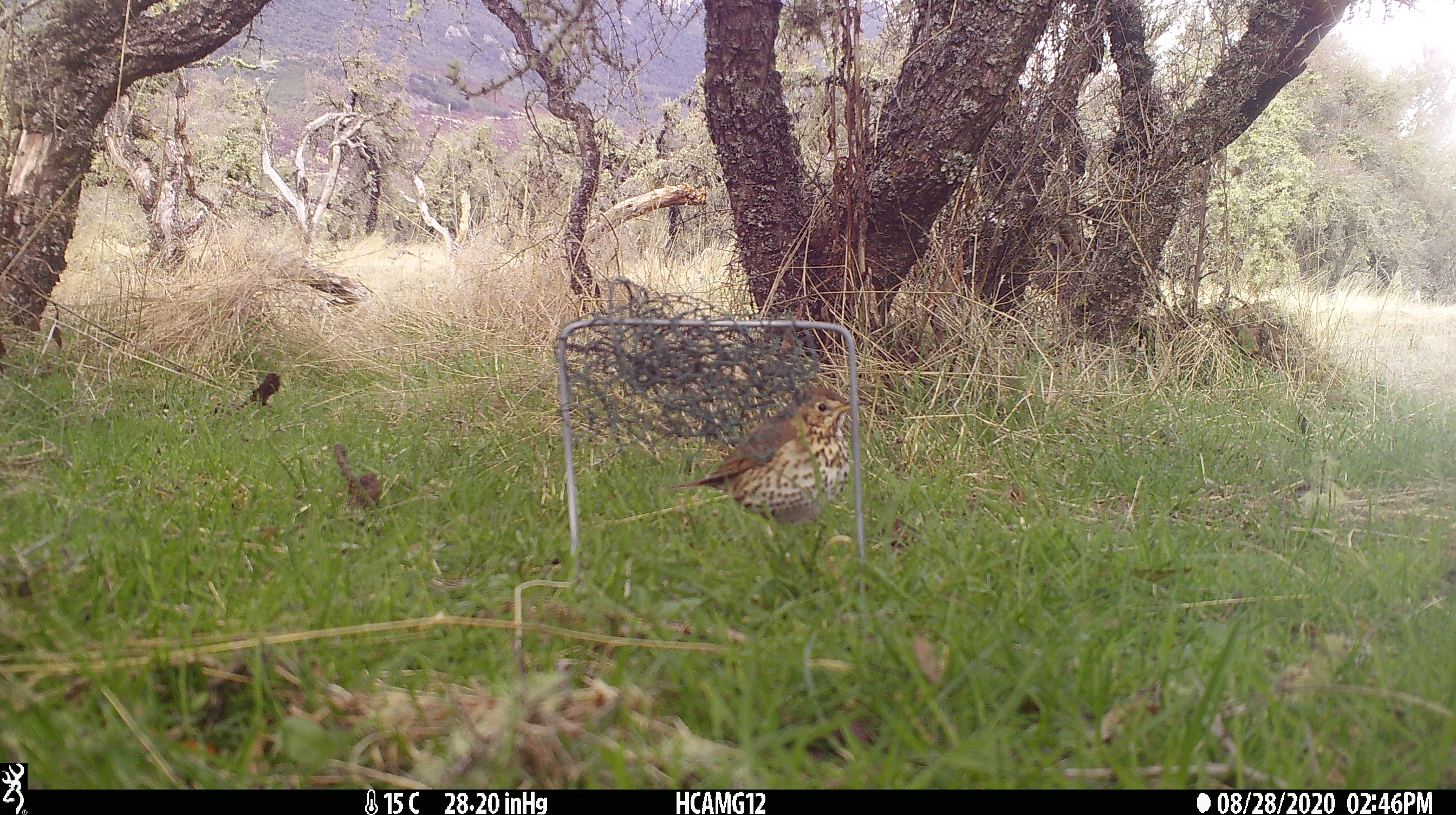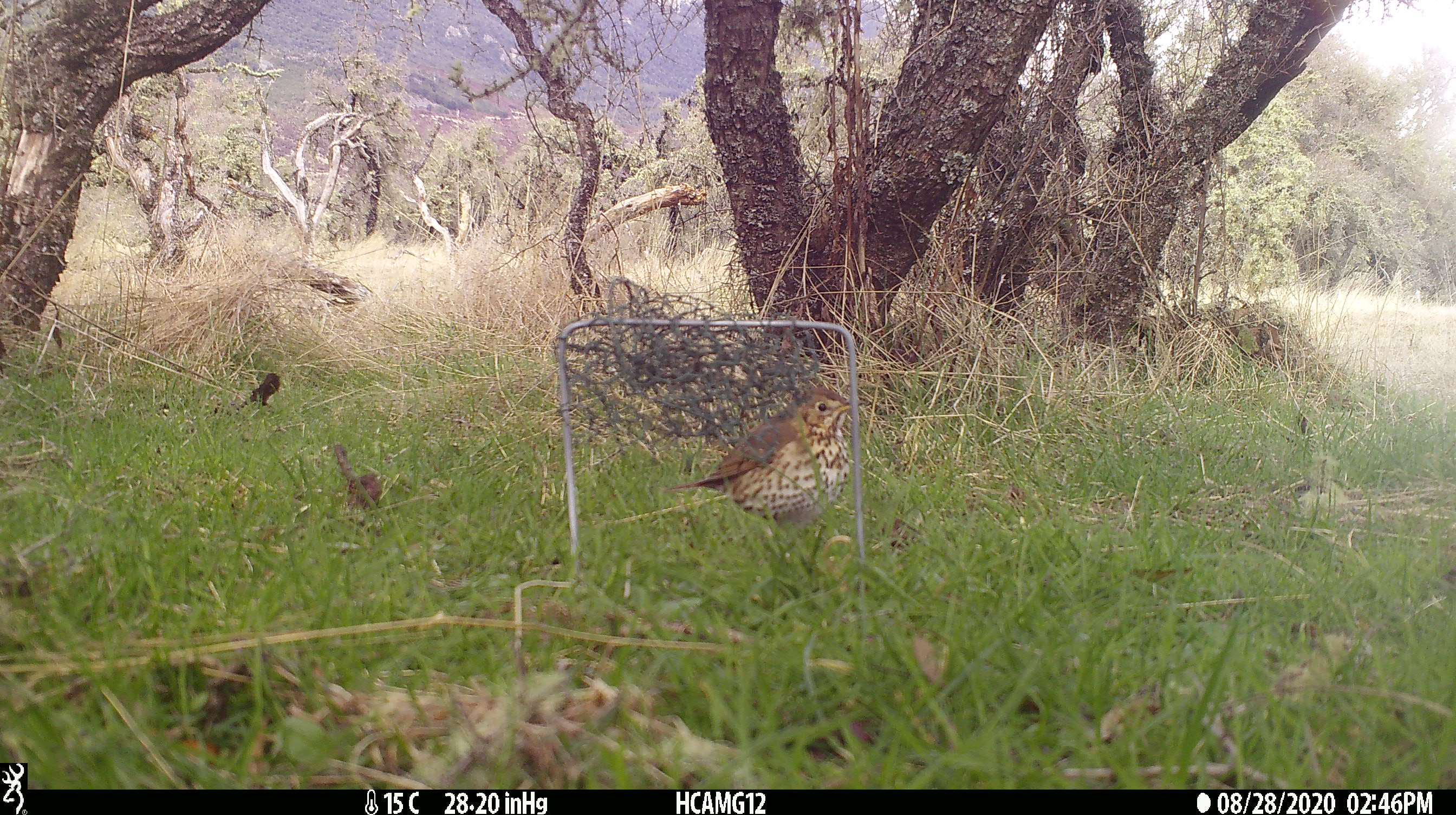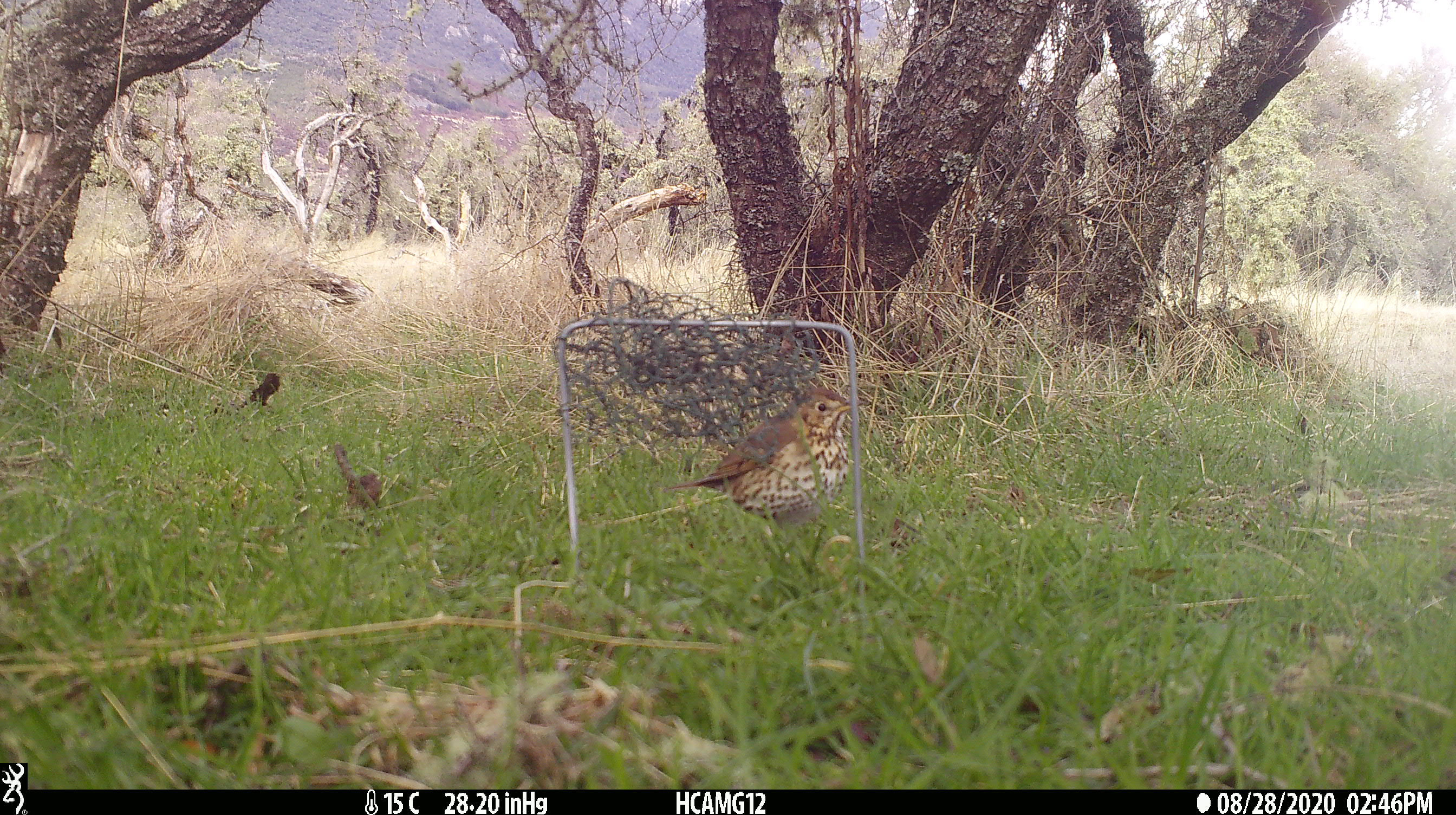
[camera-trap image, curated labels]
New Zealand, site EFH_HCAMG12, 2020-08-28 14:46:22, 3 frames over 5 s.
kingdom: Animalia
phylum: Chordata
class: Aves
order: Passeriformes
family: Turdidae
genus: Turdus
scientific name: Turdus philomelos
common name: song thrush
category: thrush